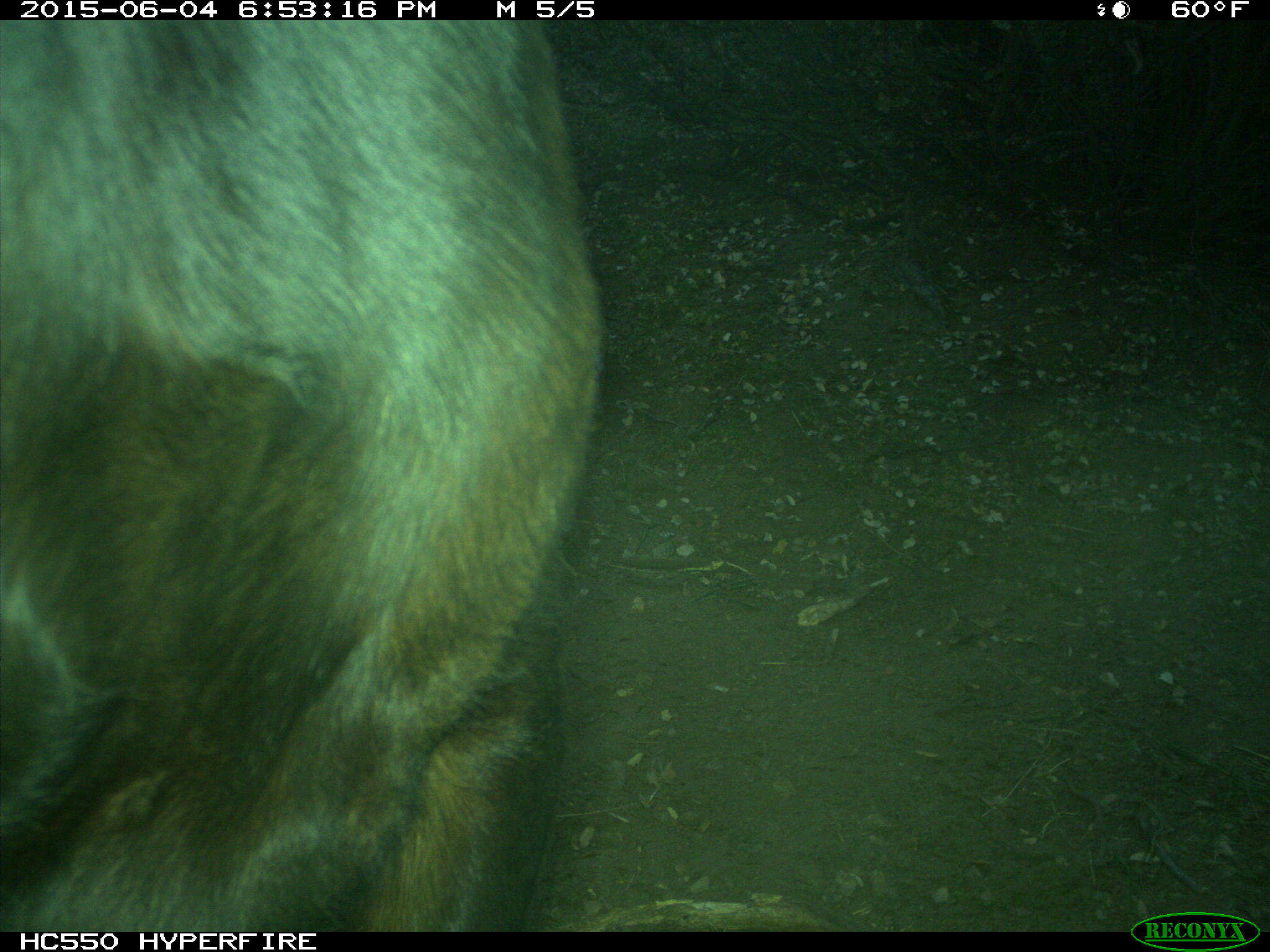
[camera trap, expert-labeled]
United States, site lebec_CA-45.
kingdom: Animalia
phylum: Chordata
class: Mammalia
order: Artiodactyla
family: Bovidae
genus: Bos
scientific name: Bos taurus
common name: domestic cow